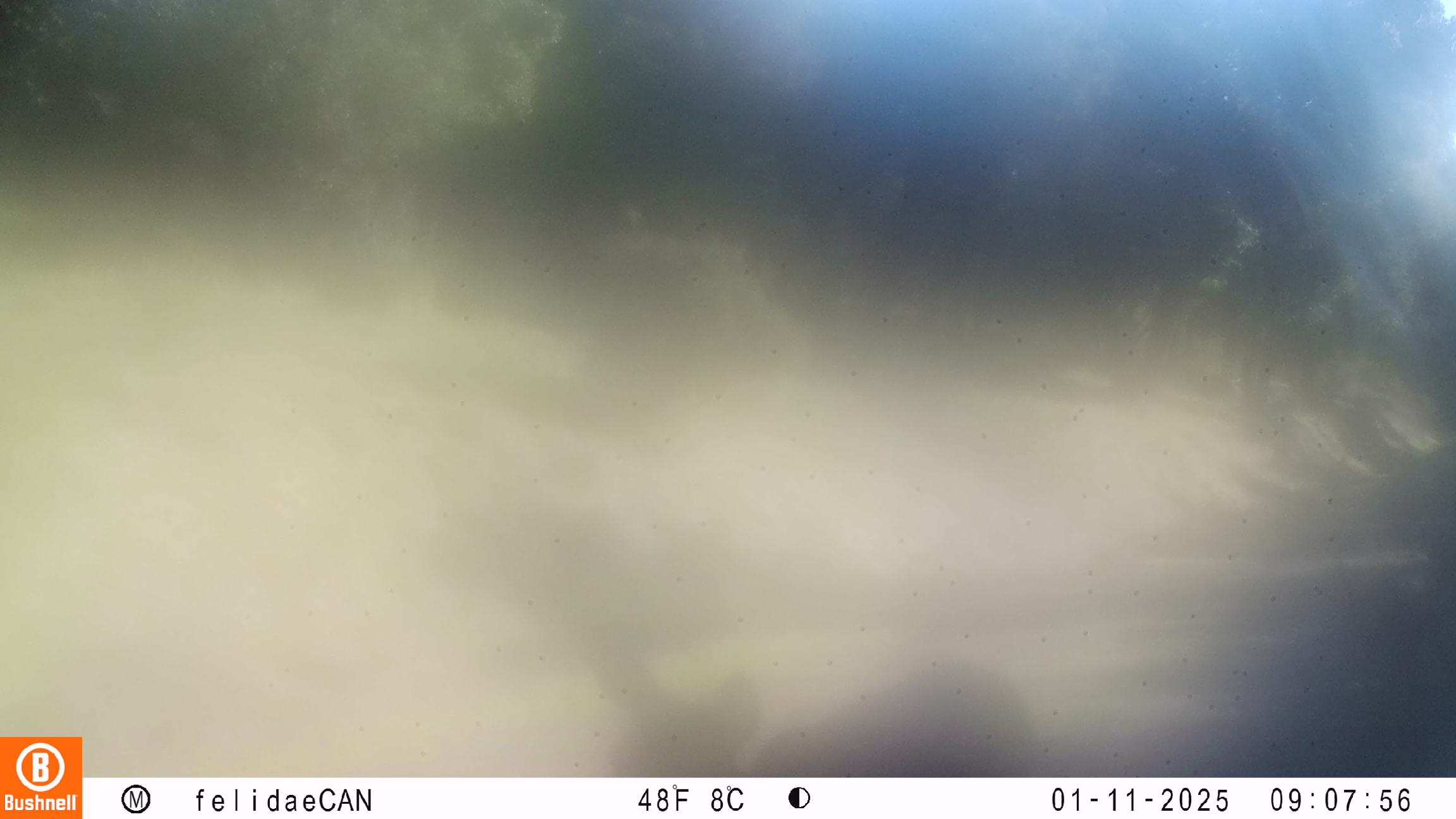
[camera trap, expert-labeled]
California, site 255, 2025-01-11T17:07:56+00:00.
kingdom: Animalia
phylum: Chordata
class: Mammalia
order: Artiodactyla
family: Cervidae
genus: Odocoileus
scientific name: Odocoileus hemionus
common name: mule deer